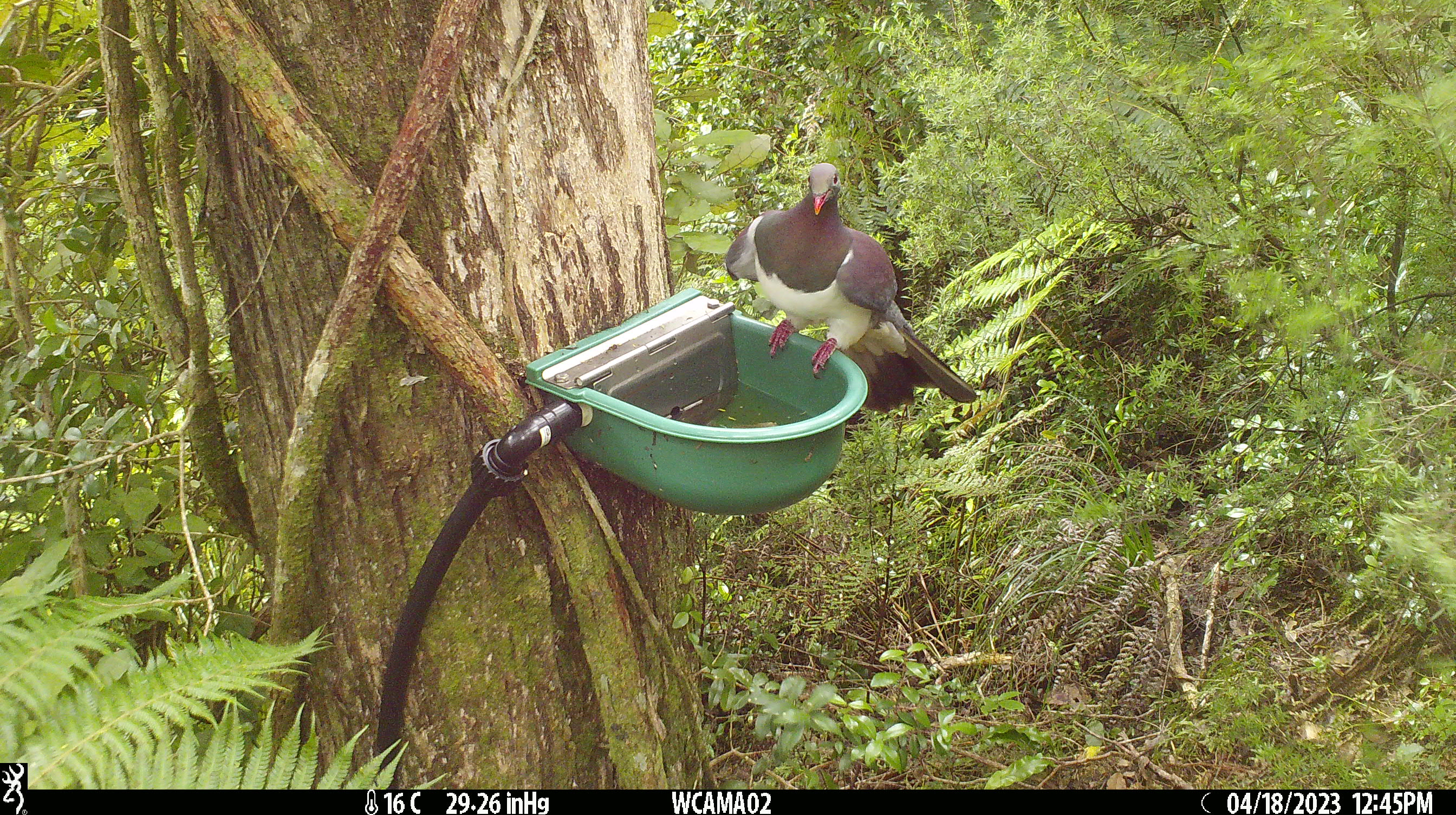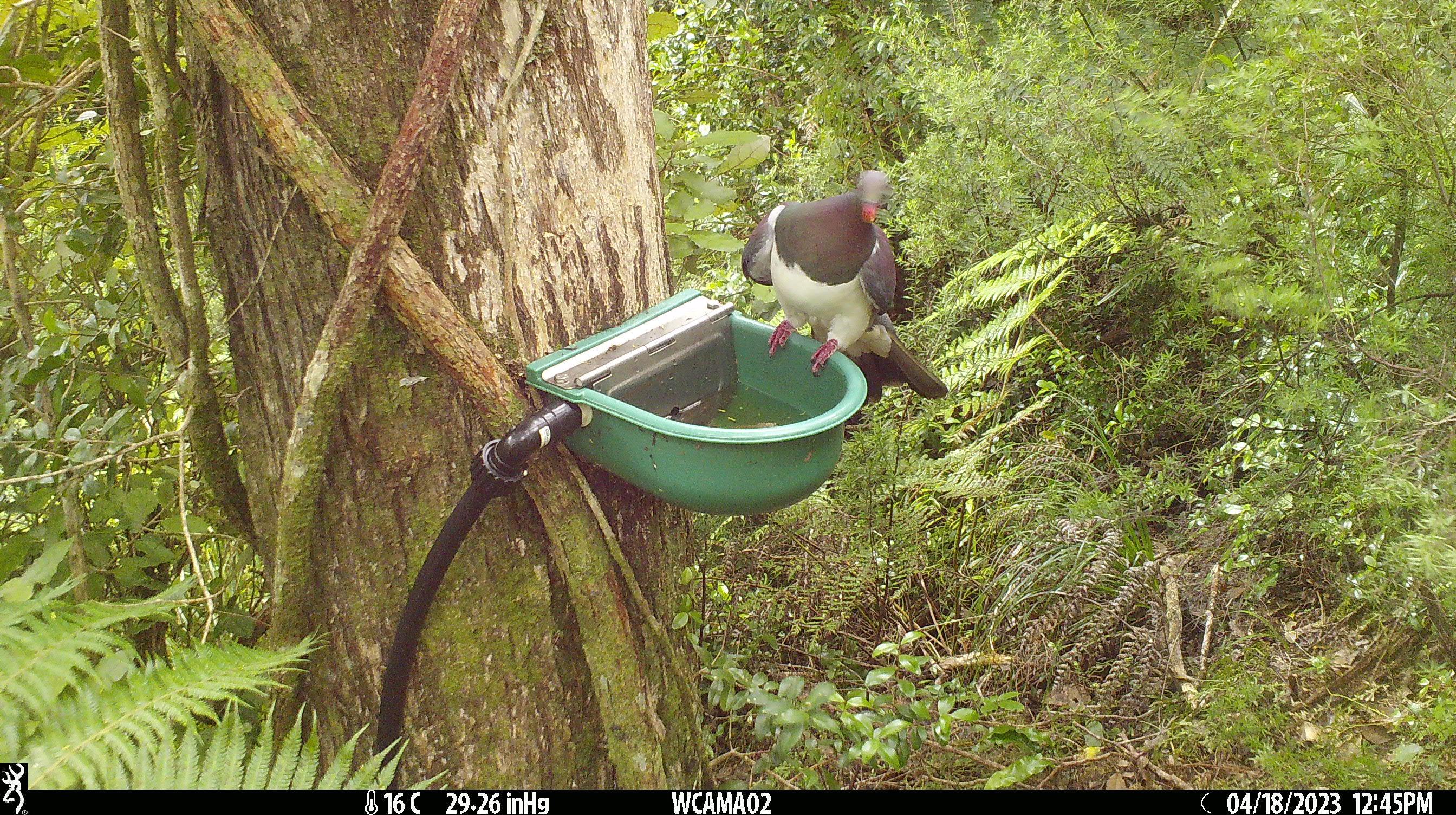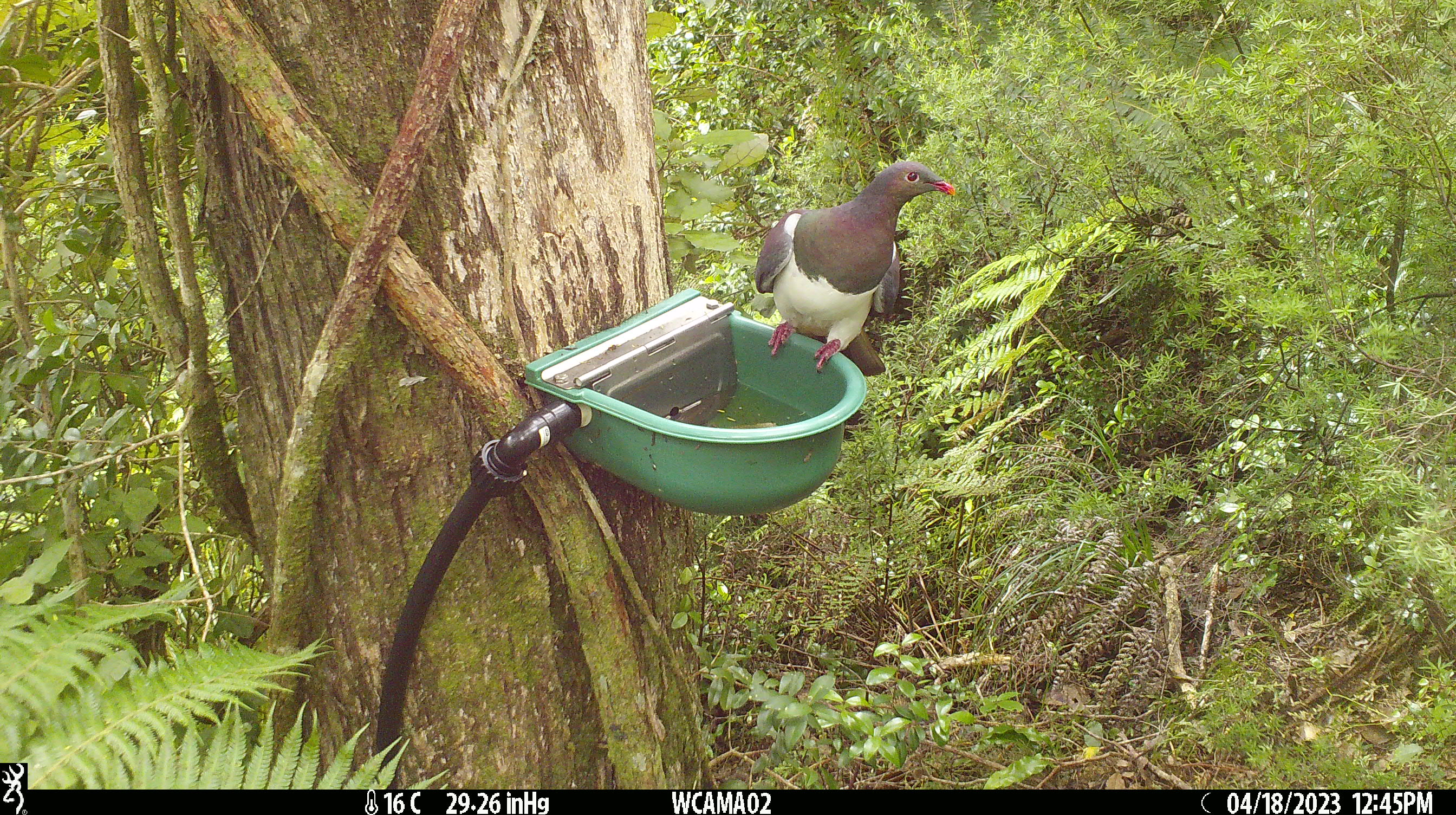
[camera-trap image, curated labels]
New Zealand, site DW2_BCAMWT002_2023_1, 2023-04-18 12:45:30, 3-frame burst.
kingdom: Animalia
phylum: Chordata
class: Aves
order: Columbiformes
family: Columbidae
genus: Hemiphaga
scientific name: Hemiphaga novaeseelandiae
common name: new zealand pigeon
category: kereru